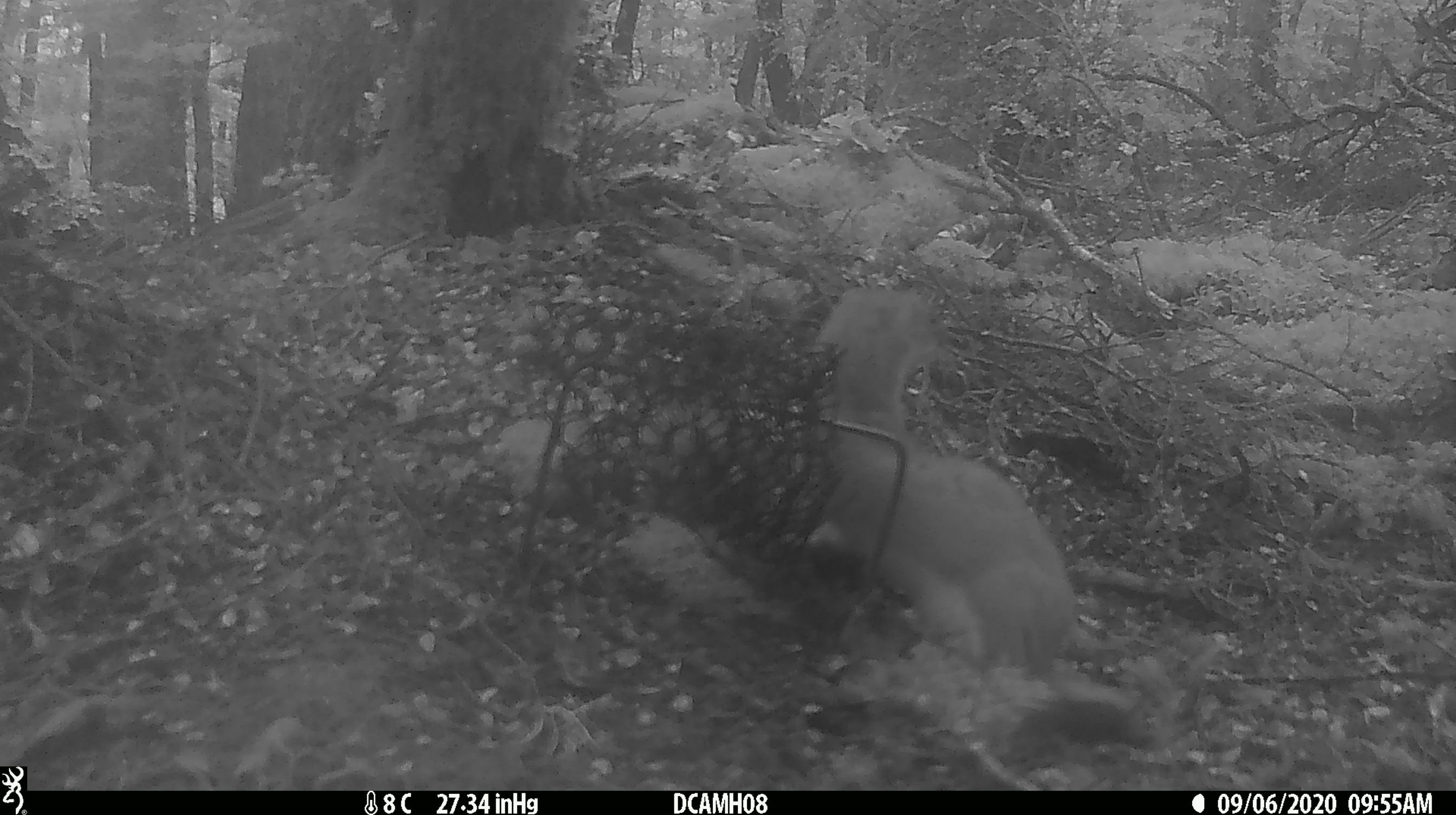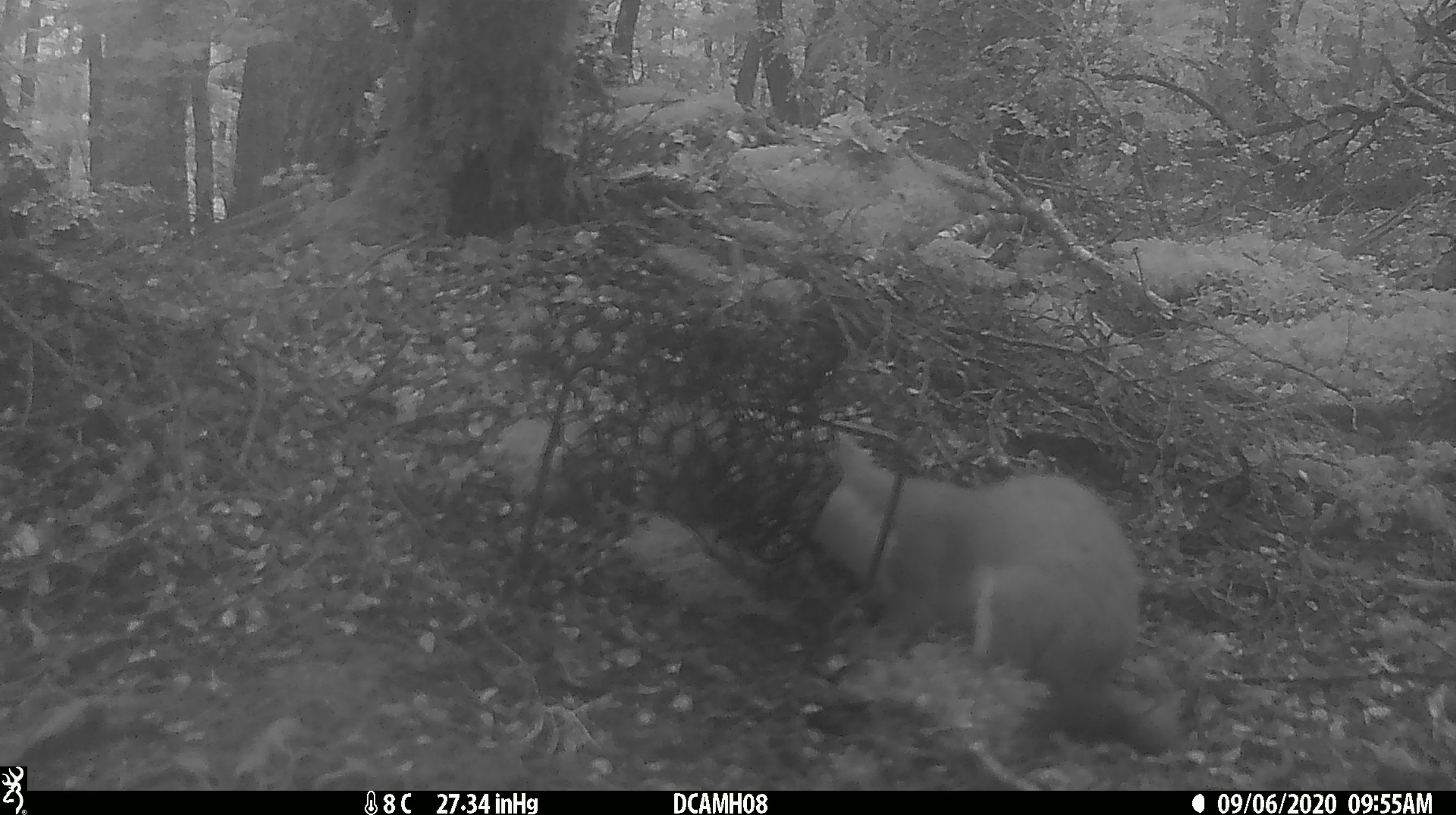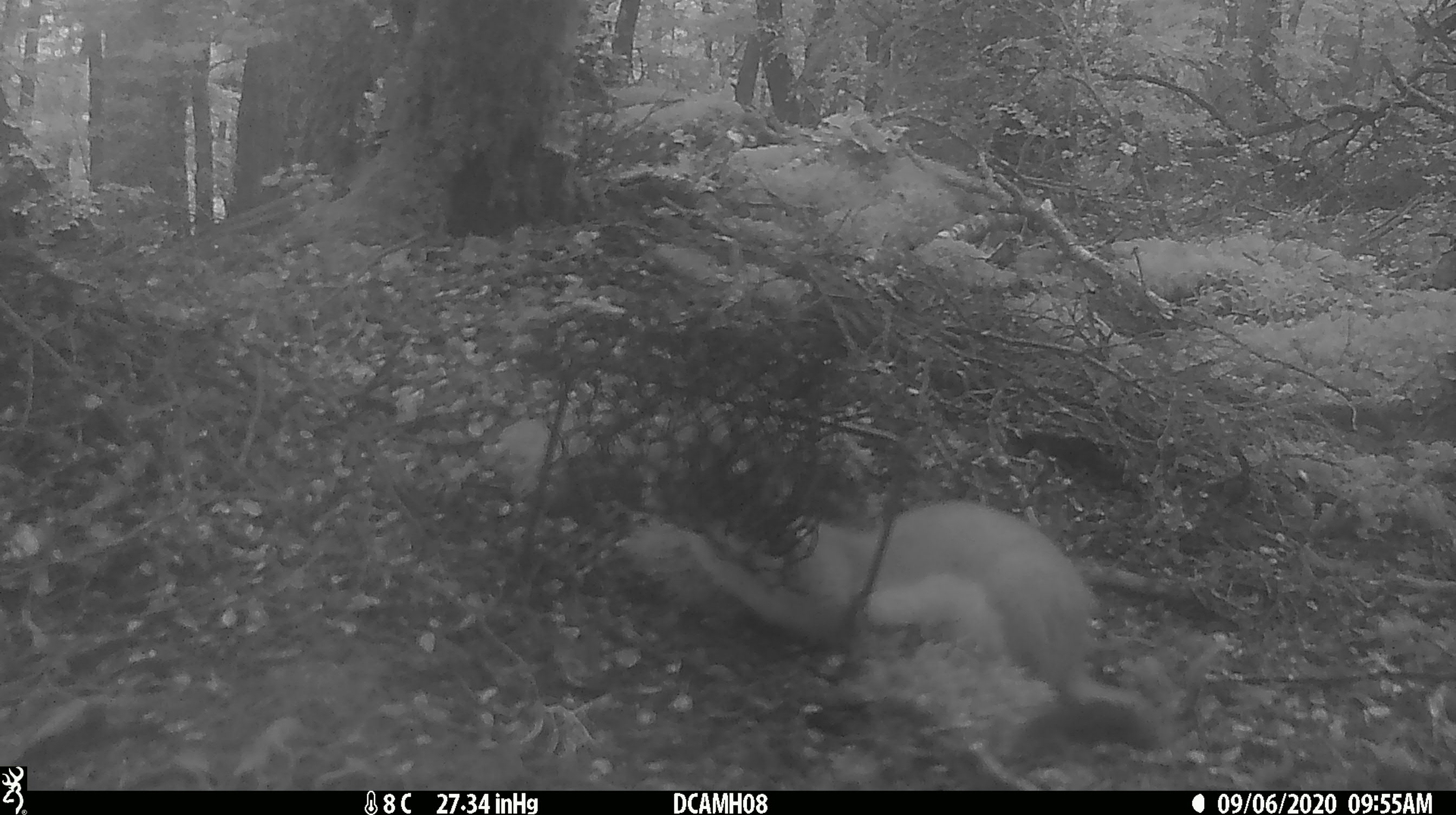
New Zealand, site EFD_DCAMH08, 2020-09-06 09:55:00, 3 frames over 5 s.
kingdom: Animalia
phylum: Chordata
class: Mammalia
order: Carnivora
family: Mustelidae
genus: Mustela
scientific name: Mustela erminea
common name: stoat